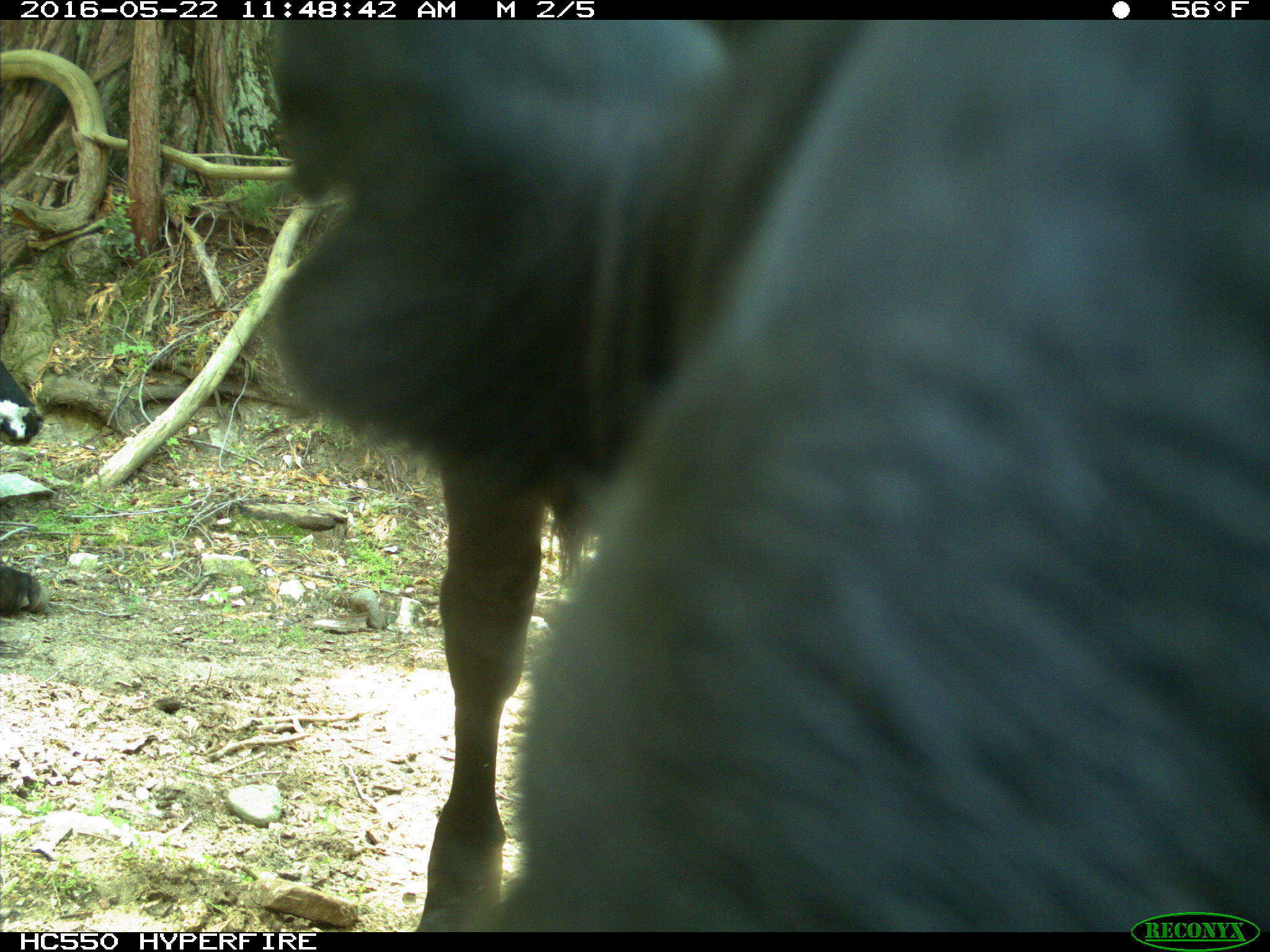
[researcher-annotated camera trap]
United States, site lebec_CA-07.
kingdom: Animalia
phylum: Chordata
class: Mammalia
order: Artiodactyla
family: Bovidae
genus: Bos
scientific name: Bos taurus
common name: domestic cow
Bos taurus (domestic cow).